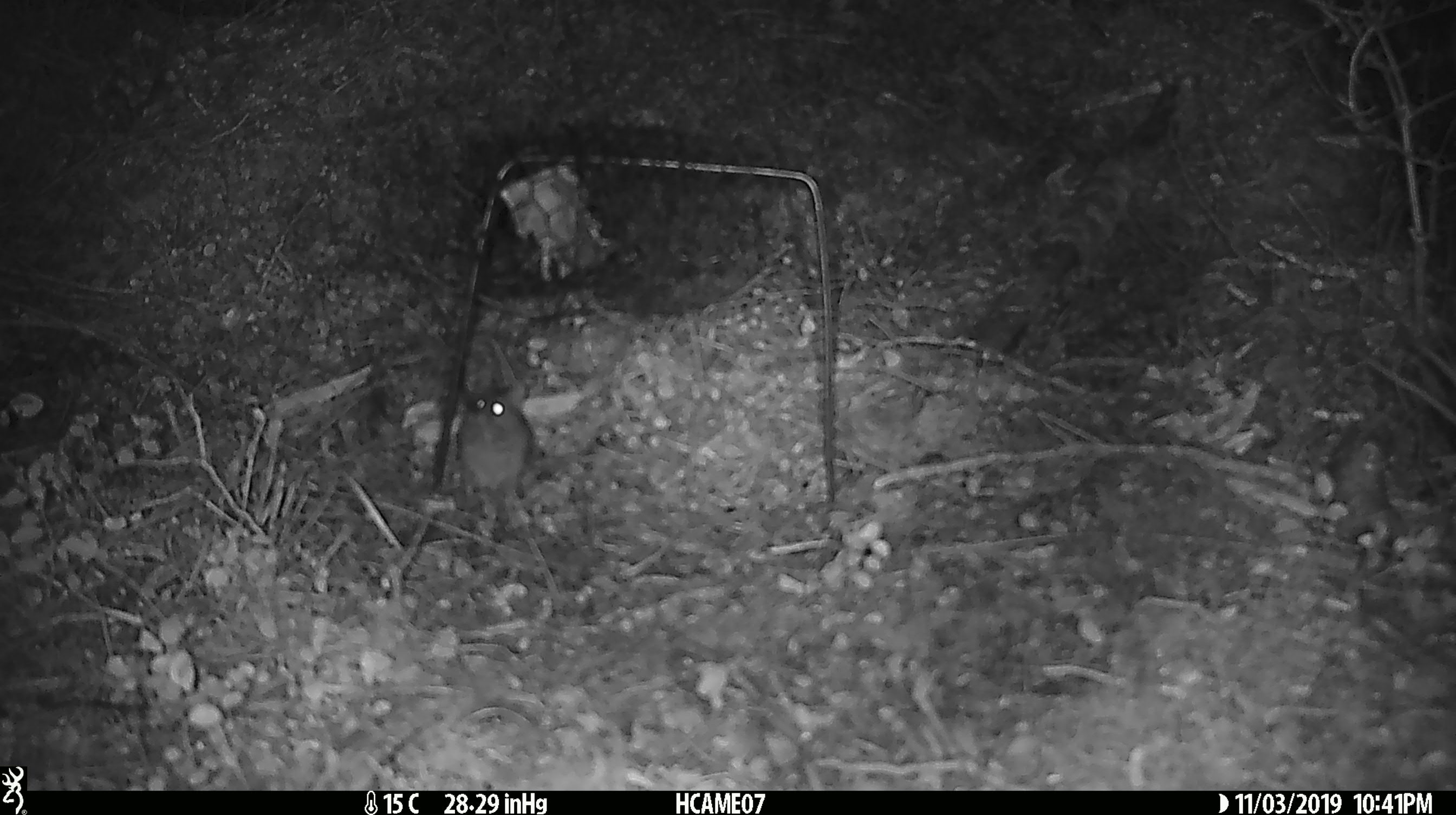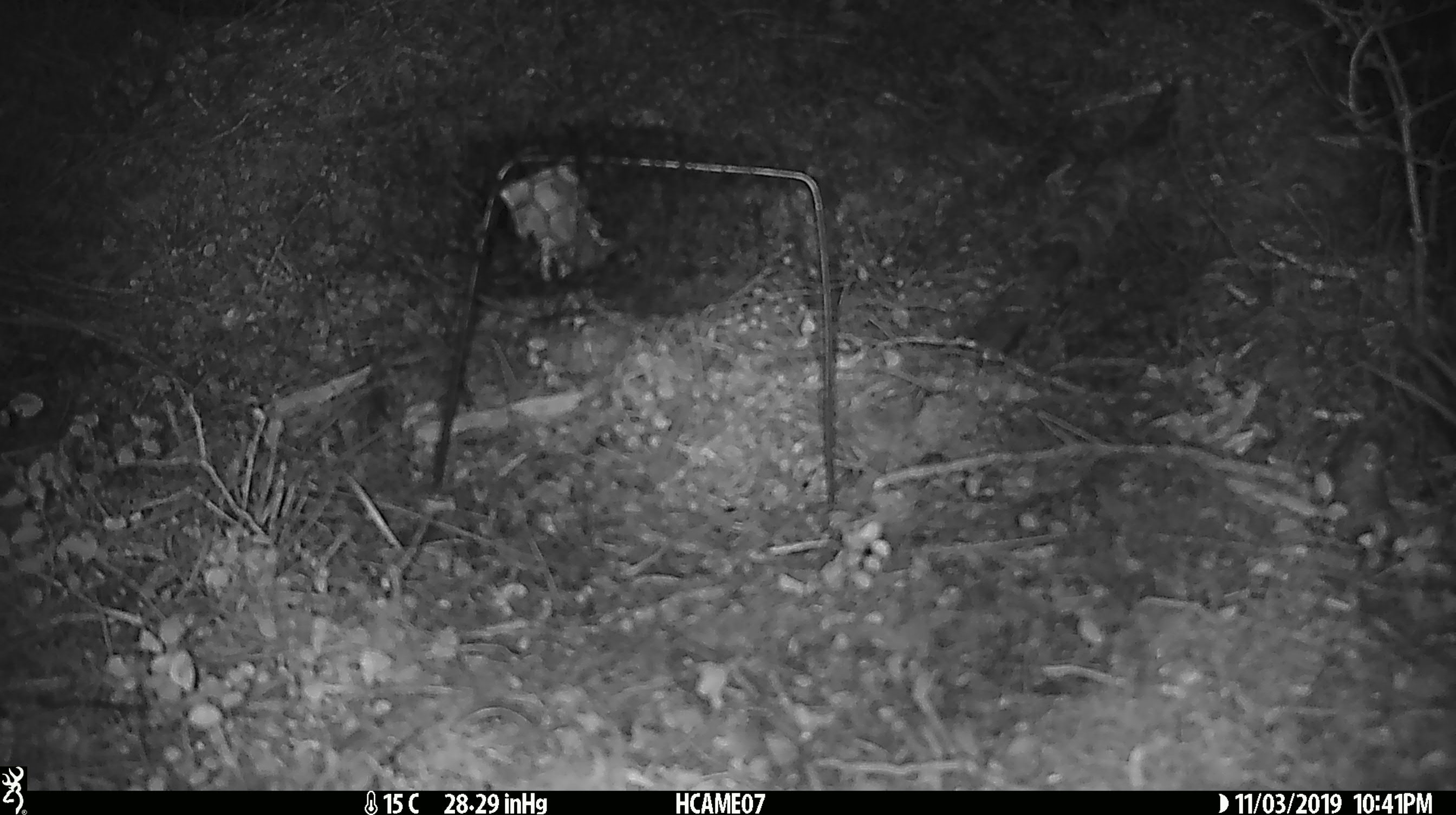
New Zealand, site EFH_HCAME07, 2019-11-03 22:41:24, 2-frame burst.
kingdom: Animalia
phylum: Chordata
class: Mammalia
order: Rodentia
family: Muridae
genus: Mus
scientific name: Mus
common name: mouse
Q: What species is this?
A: Mouse (Mus).